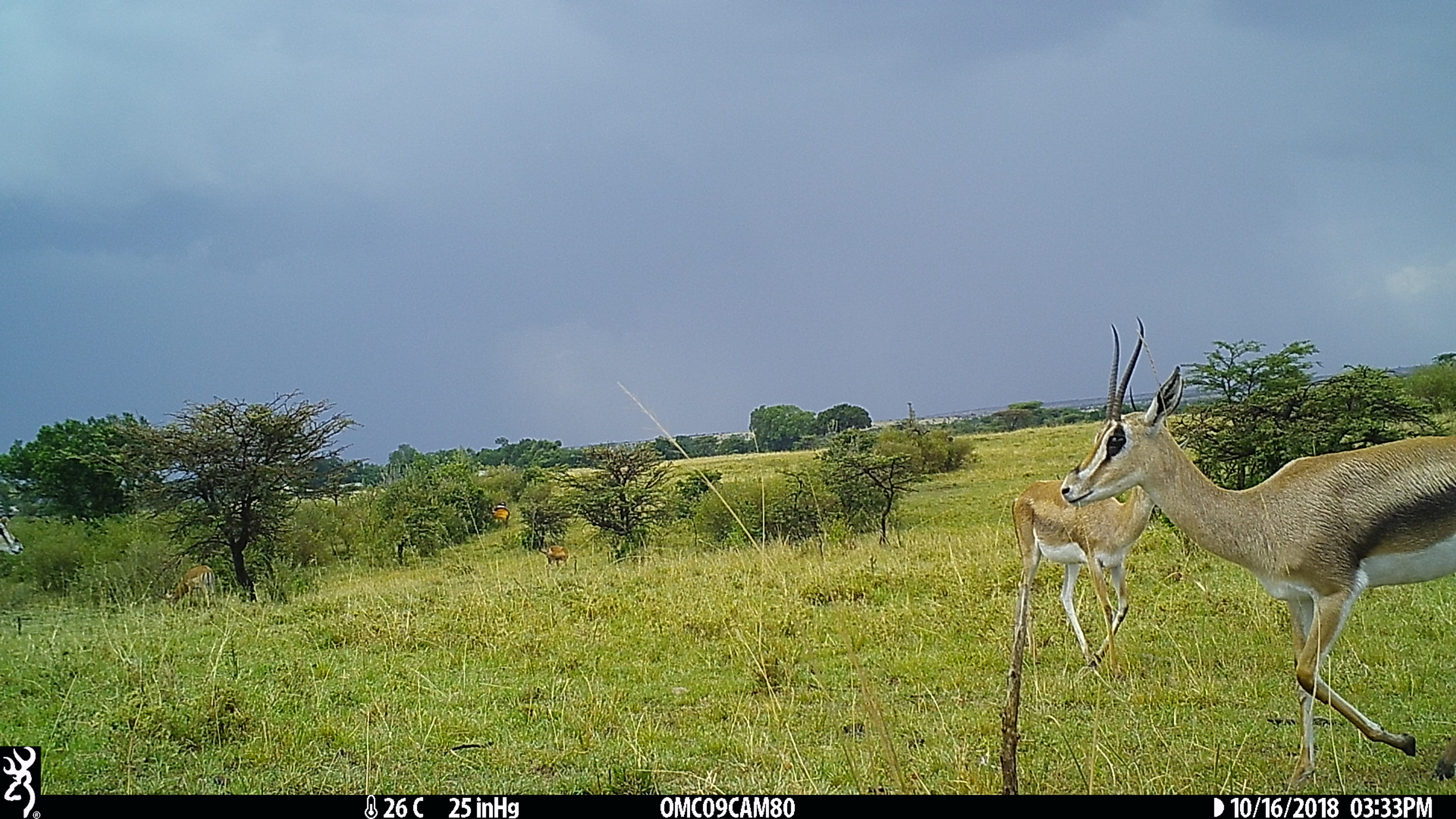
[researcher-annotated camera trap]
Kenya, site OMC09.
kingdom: Animalia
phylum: Chordata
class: Mammalia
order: Artiodactyla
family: Bovidae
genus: Nanger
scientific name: Nanger granti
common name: grant's gazelle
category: gazelle grants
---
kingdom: Animalia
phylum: Chordata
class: Mammalia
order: Artiodactyla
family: Bovidae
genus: Aepyceros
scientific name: Aepyceros melampus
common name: impala